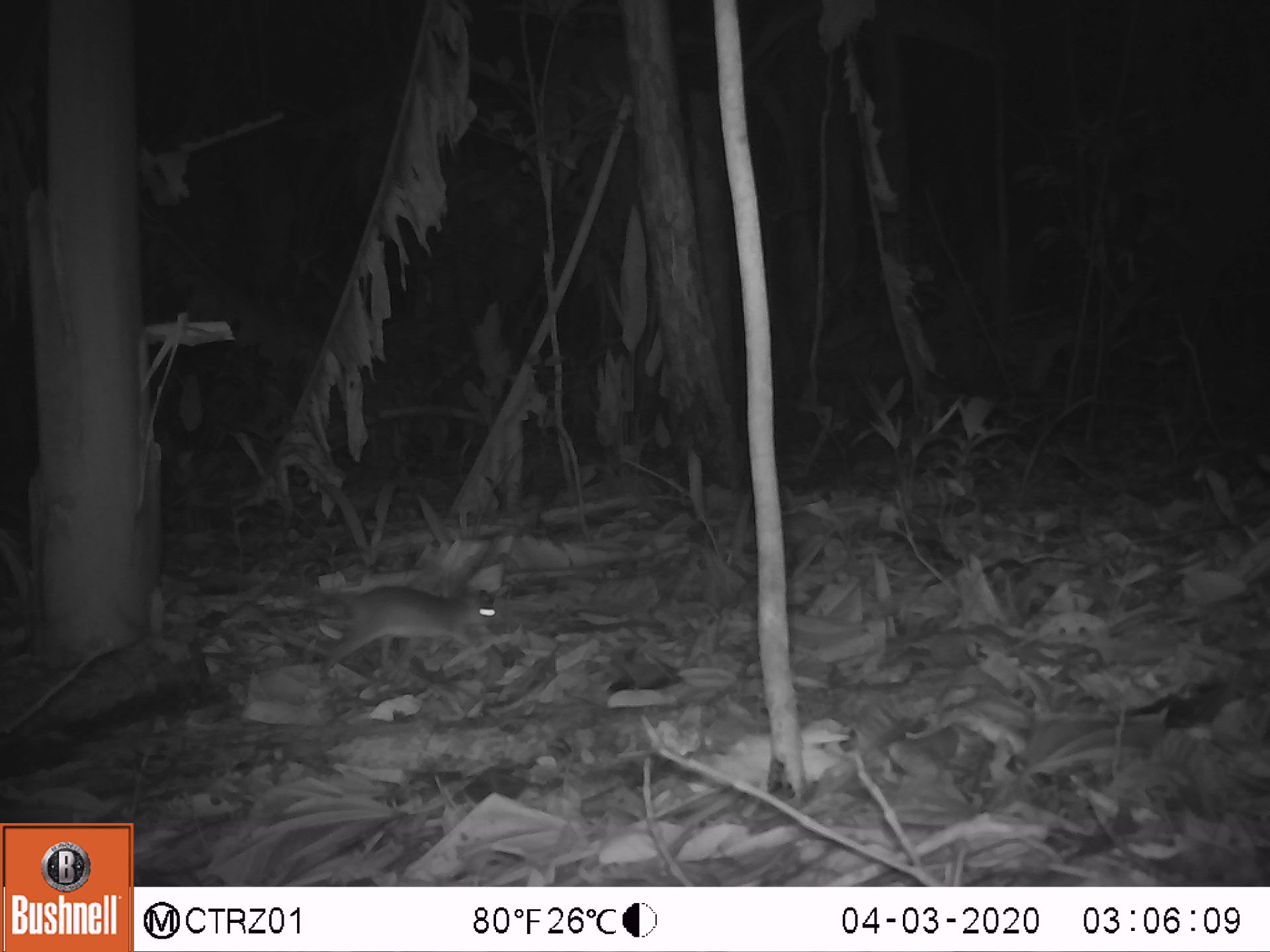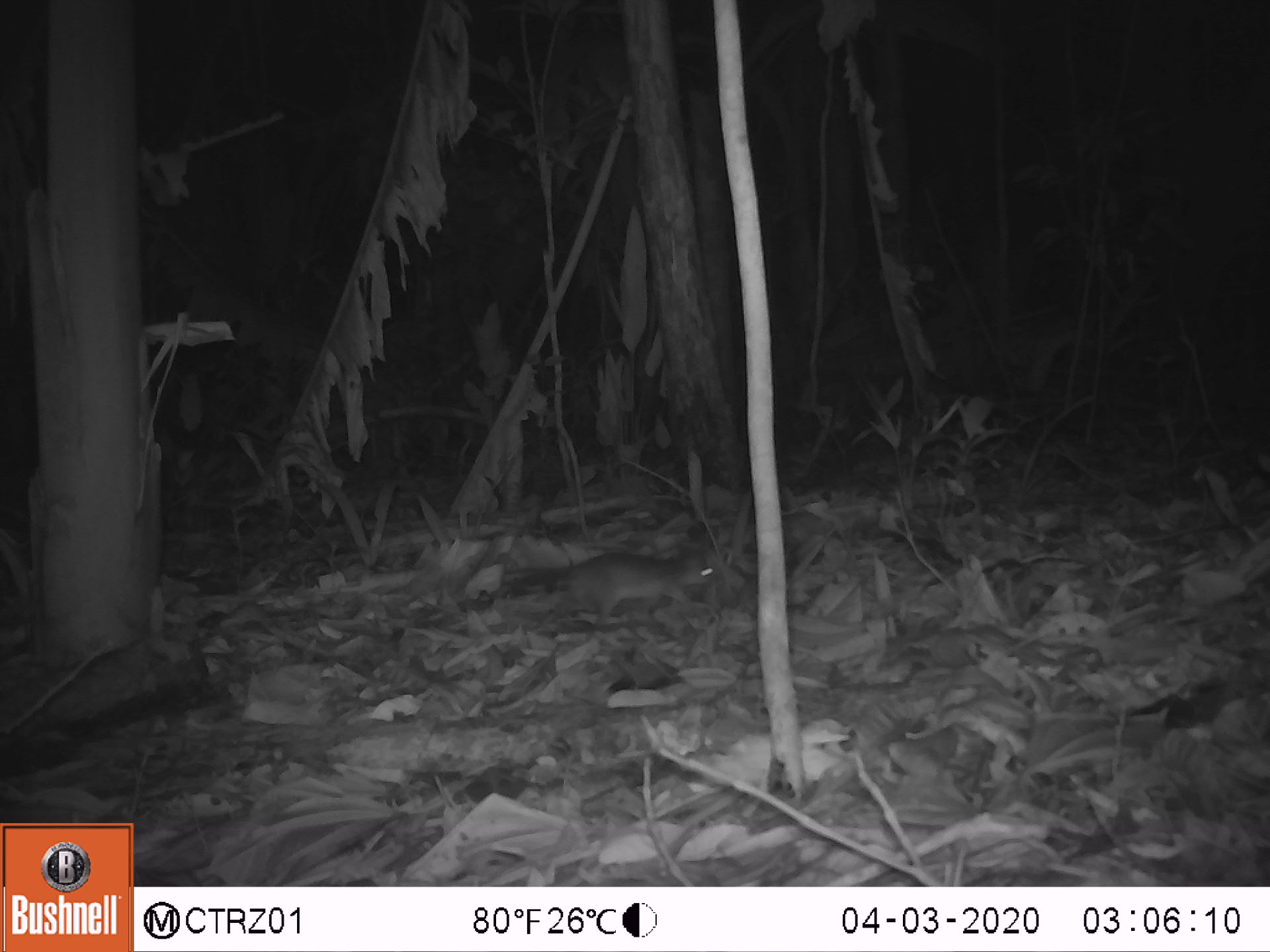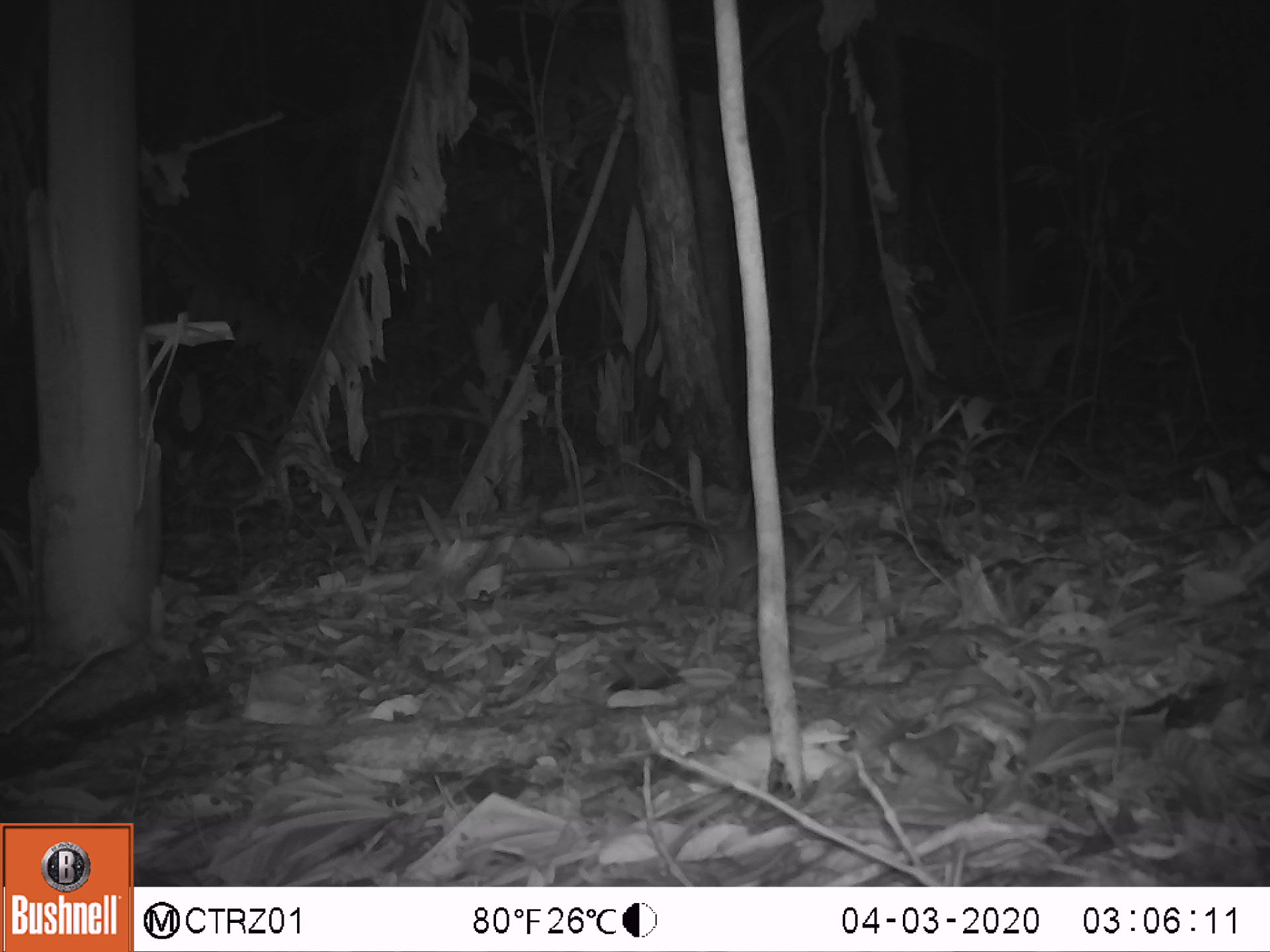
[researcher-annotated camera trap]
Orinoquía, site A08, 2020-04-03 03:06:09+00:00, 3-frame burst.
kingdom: Animalia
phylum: Chordata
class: Mammalia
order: Rodentia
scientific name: Rodentia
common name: rodent